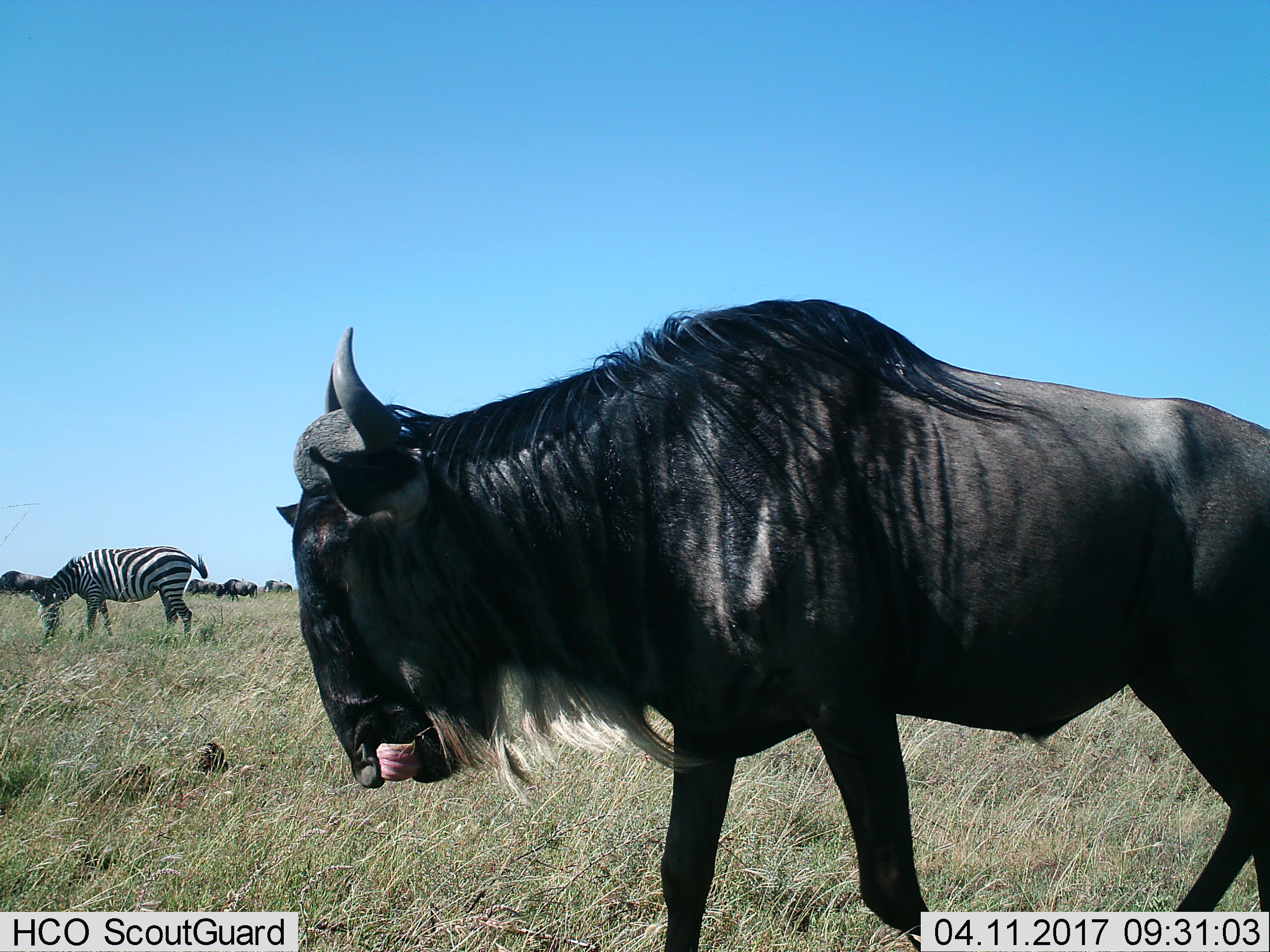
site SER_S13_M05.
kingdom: Animalia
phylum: Chordata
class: Mammalia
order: Artiodactyla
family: Bovidae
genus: Connochaetes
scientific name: Connochaetes taurinus taurinus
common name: blue wildebeest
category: wildebeestblue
Wildebeestblue (blue wildebeest) (Connochaetes taurinus taurinus), count 1. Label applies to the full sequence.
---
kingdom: Animalia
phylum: Chordata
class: Mammalia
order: Perissodactyla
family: Equidae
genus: Equus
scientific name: Equus quagga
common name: plains zebra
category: zebraplains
Zebraplains (plains zebra) (Equus quagga), count 1. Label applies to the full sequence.